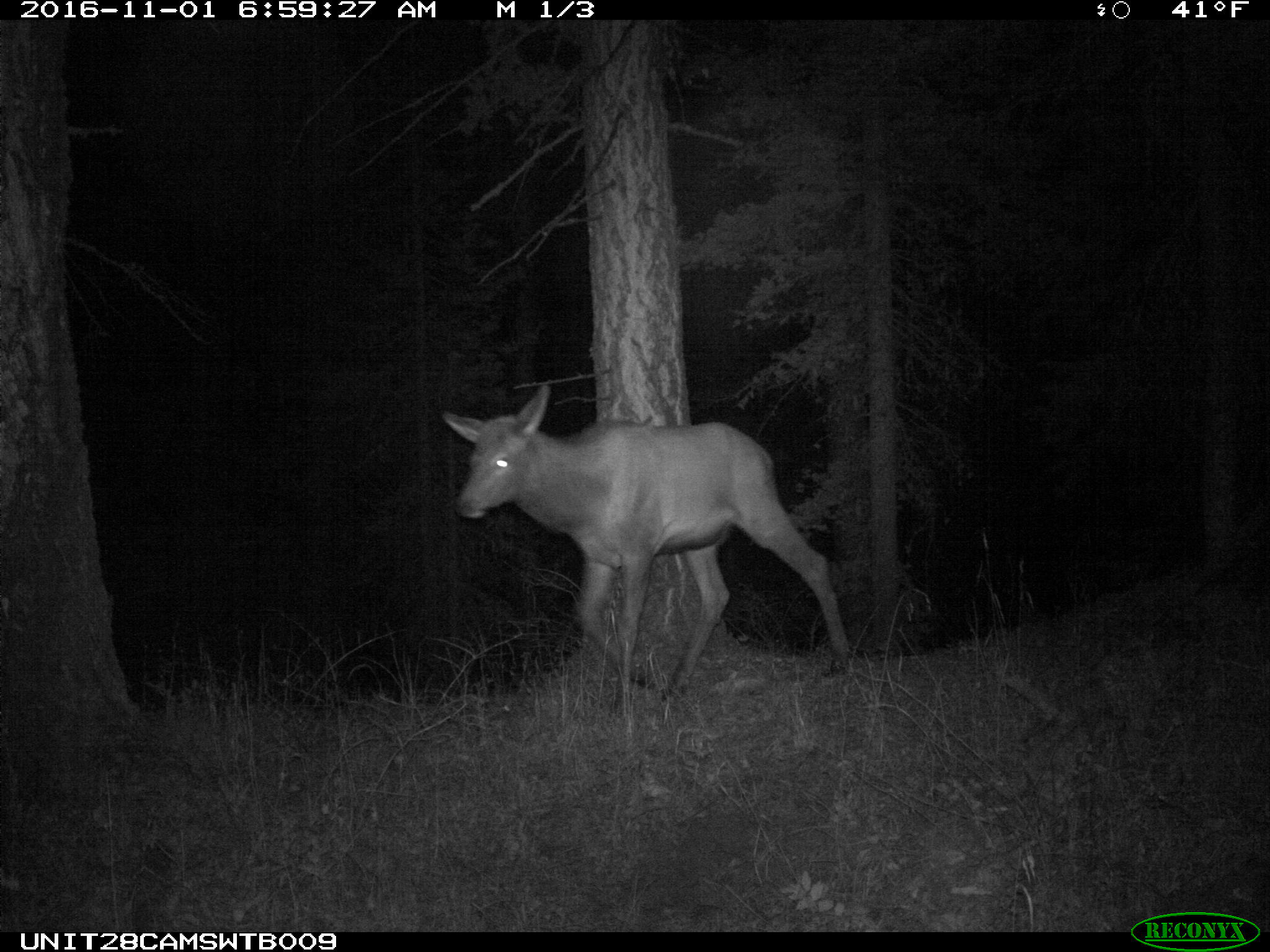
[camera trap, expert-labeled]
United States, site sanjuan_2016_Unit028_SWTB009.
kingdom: Animalia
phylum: Chordata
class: Mammalia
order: Artiodactyla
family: Cervidae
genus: Cervus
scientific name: Cervus elaphus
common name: red deer